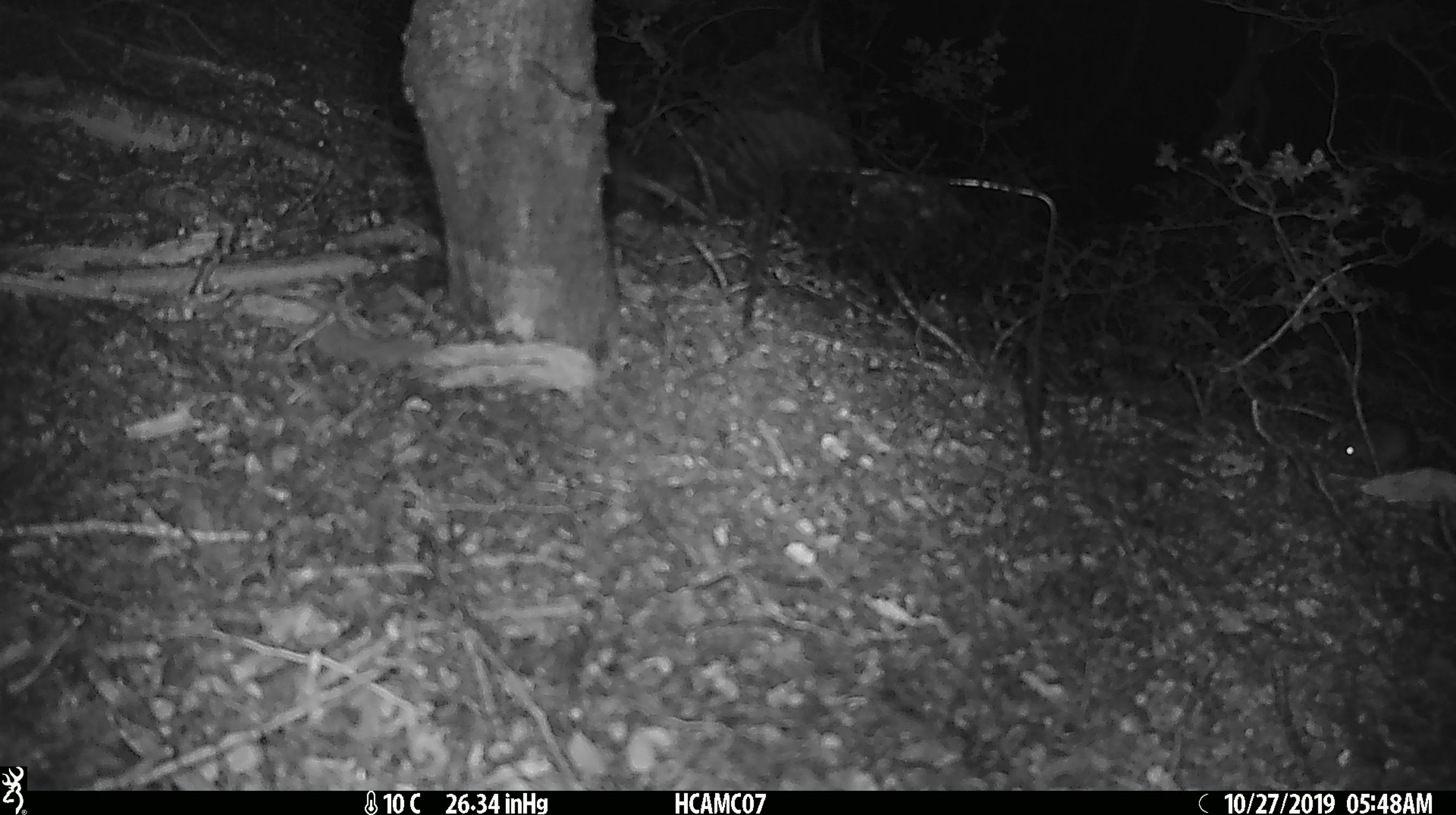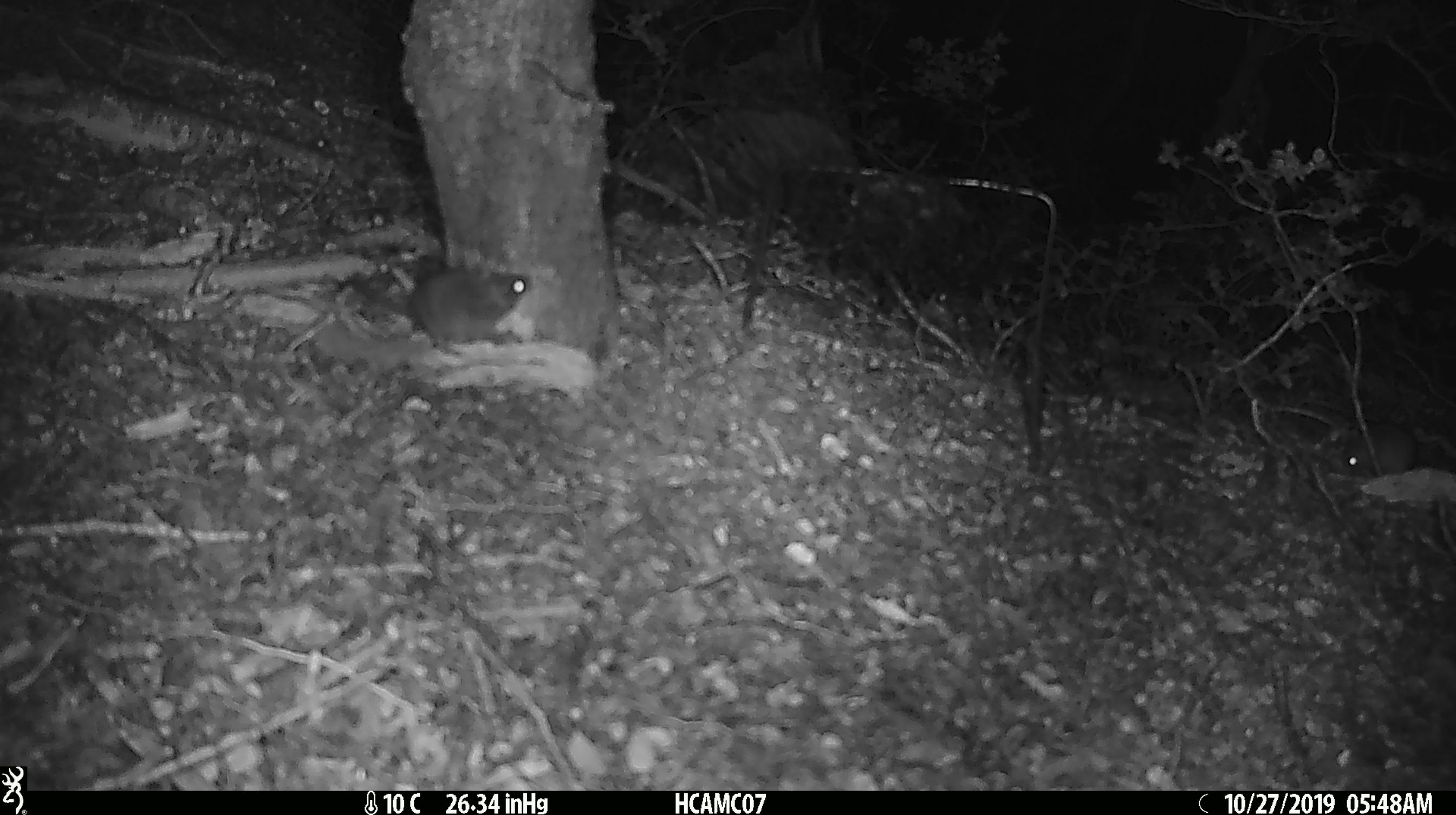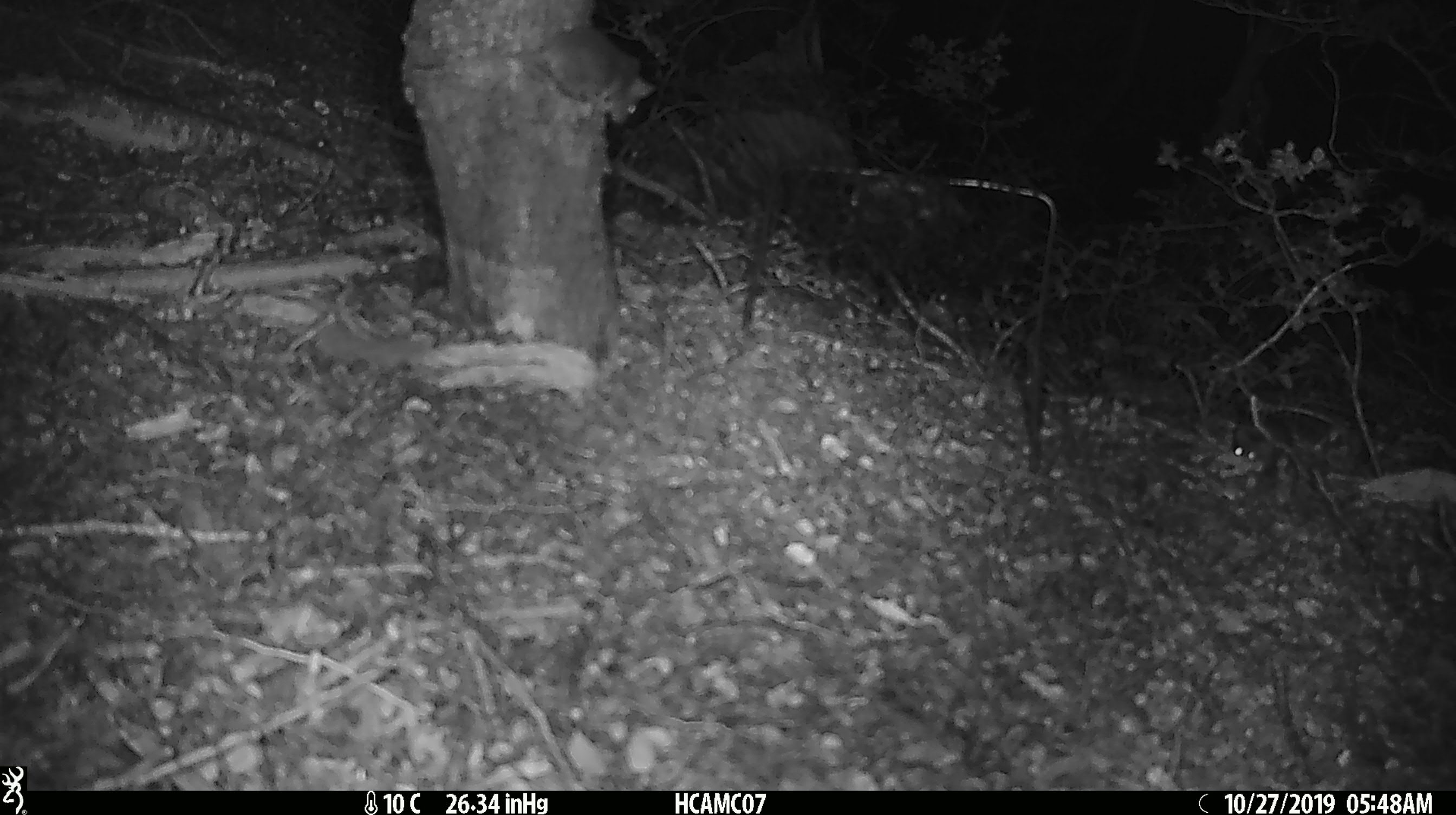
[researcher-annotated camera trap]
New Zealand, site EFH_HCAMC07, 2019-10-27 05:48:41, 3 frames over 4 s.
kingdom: Animalia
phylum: Chordata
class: Mammalia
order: Rodentia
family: Muridae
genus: Mus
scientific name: Mus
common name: mouse